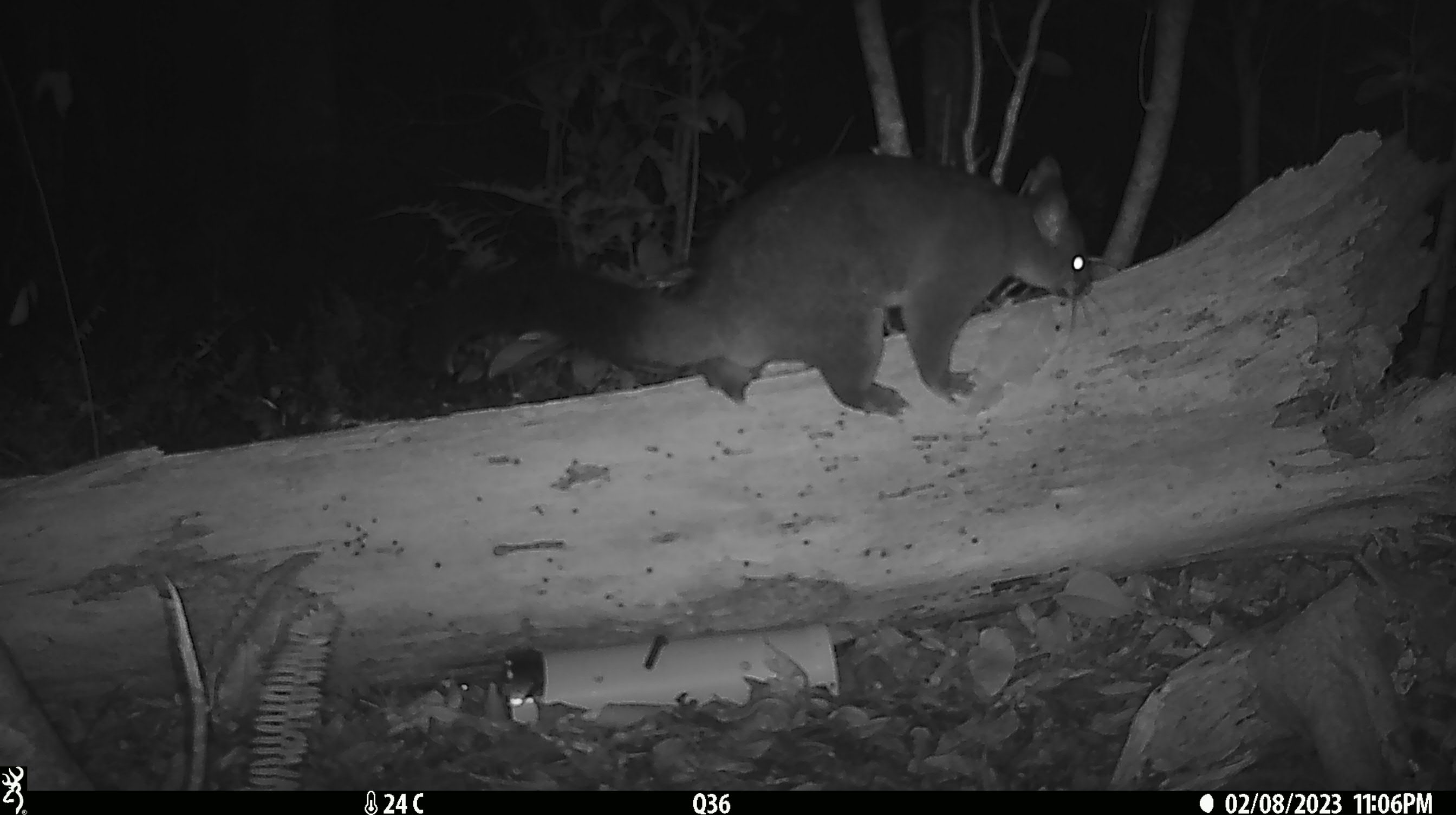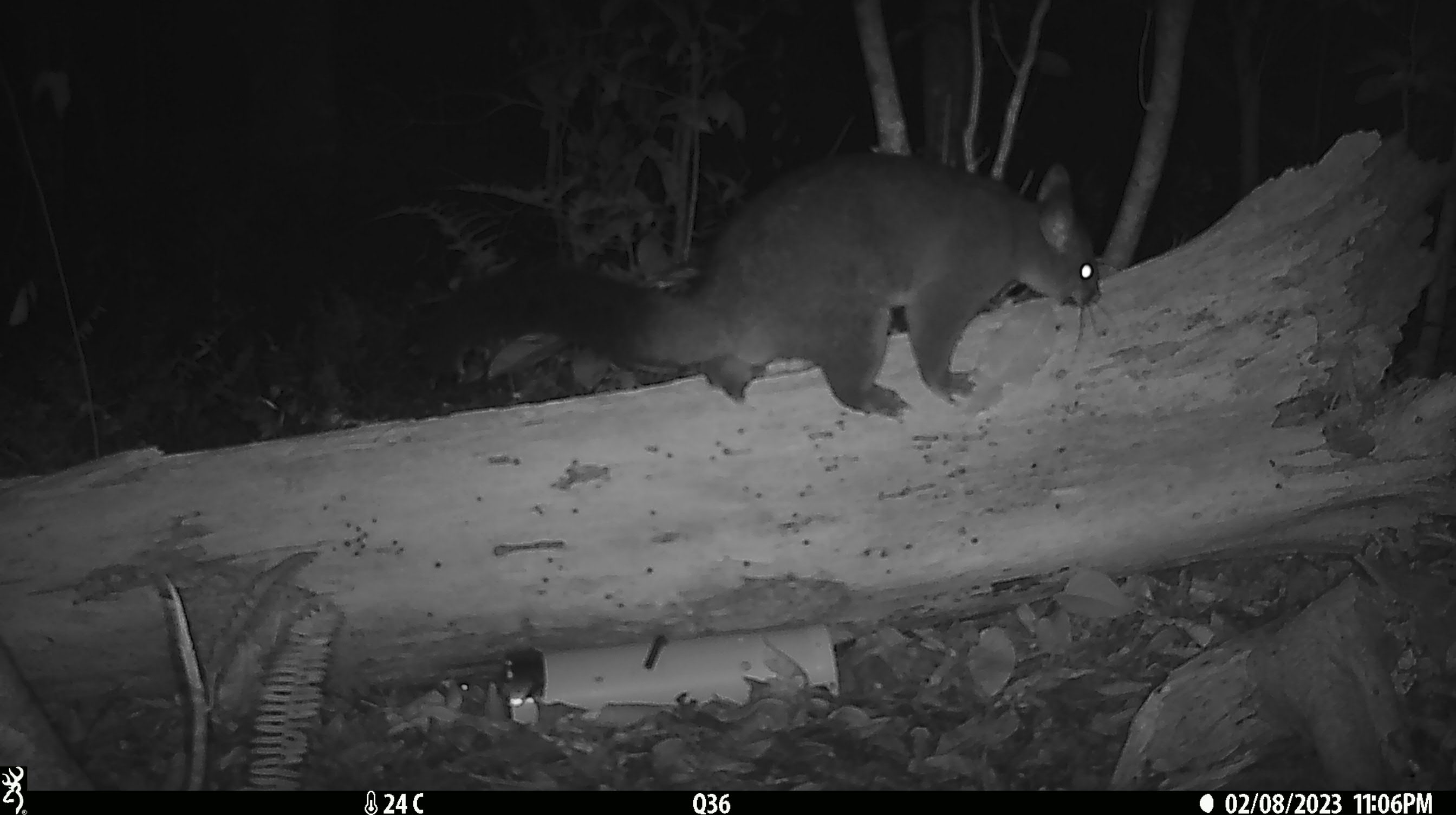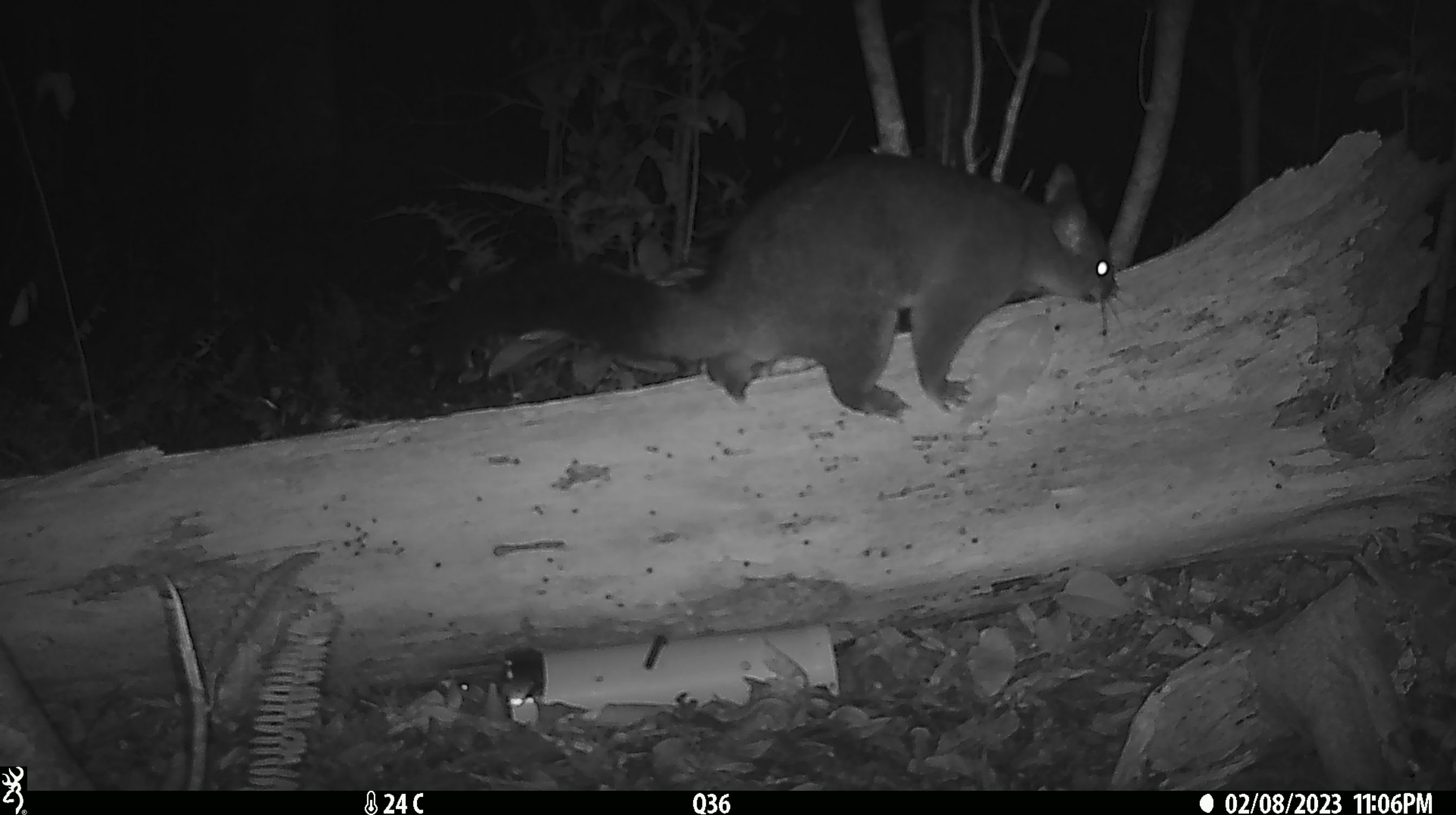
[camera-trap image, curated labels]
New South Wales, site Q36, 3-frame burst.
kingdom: Animalia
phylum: Chordata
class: Mammalia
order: Diprotodontia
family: Phalangeridae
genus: Trichosurus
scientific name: Trichosurus vulpecula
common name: common brushtail possum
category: possum